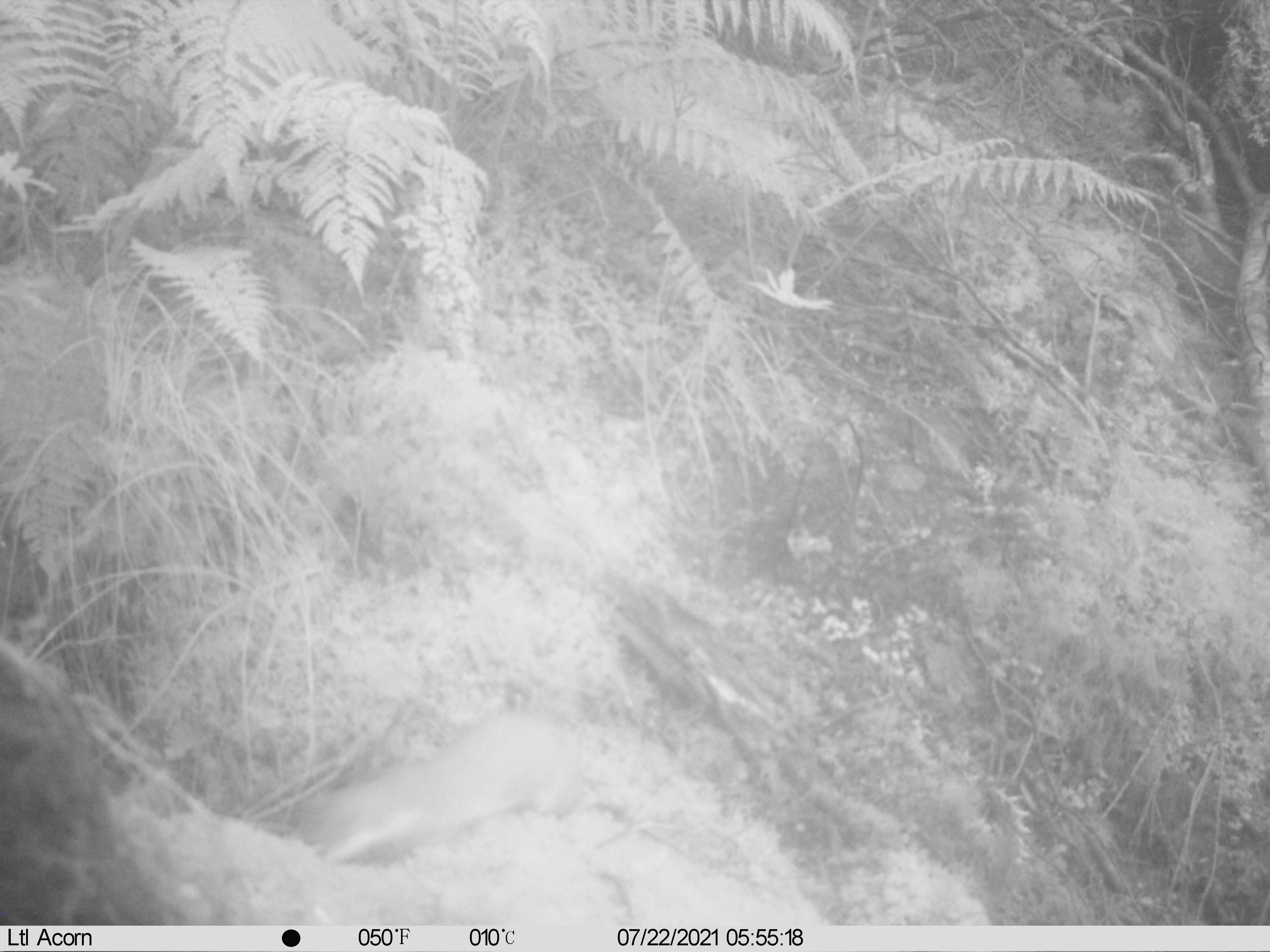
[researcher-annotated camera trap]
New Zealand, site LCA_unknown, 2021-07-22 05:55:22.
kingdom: Animalia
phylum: Chordata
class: Mammalia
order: Carnivora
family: Mustelidae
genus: Mustela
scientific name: Mustela erminea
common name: stoat